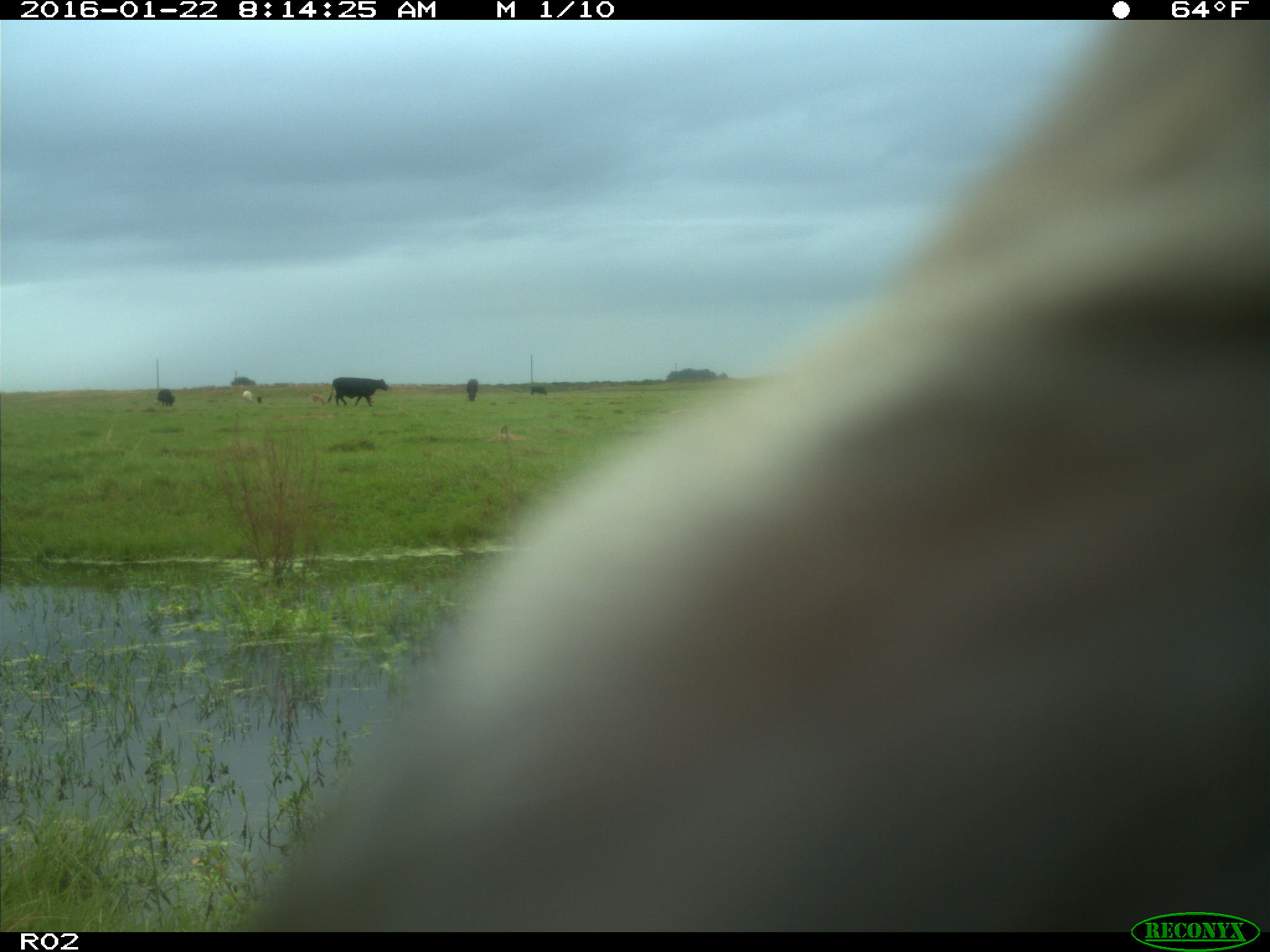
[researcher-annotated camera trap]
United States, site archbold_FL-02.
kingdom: Animalia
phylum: Chordata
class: Mammalia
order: Artiodactyla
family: Bovidae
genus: Bos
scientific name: Bos taurus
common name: domestic cow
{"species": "Bos taurus (domestic cow)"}